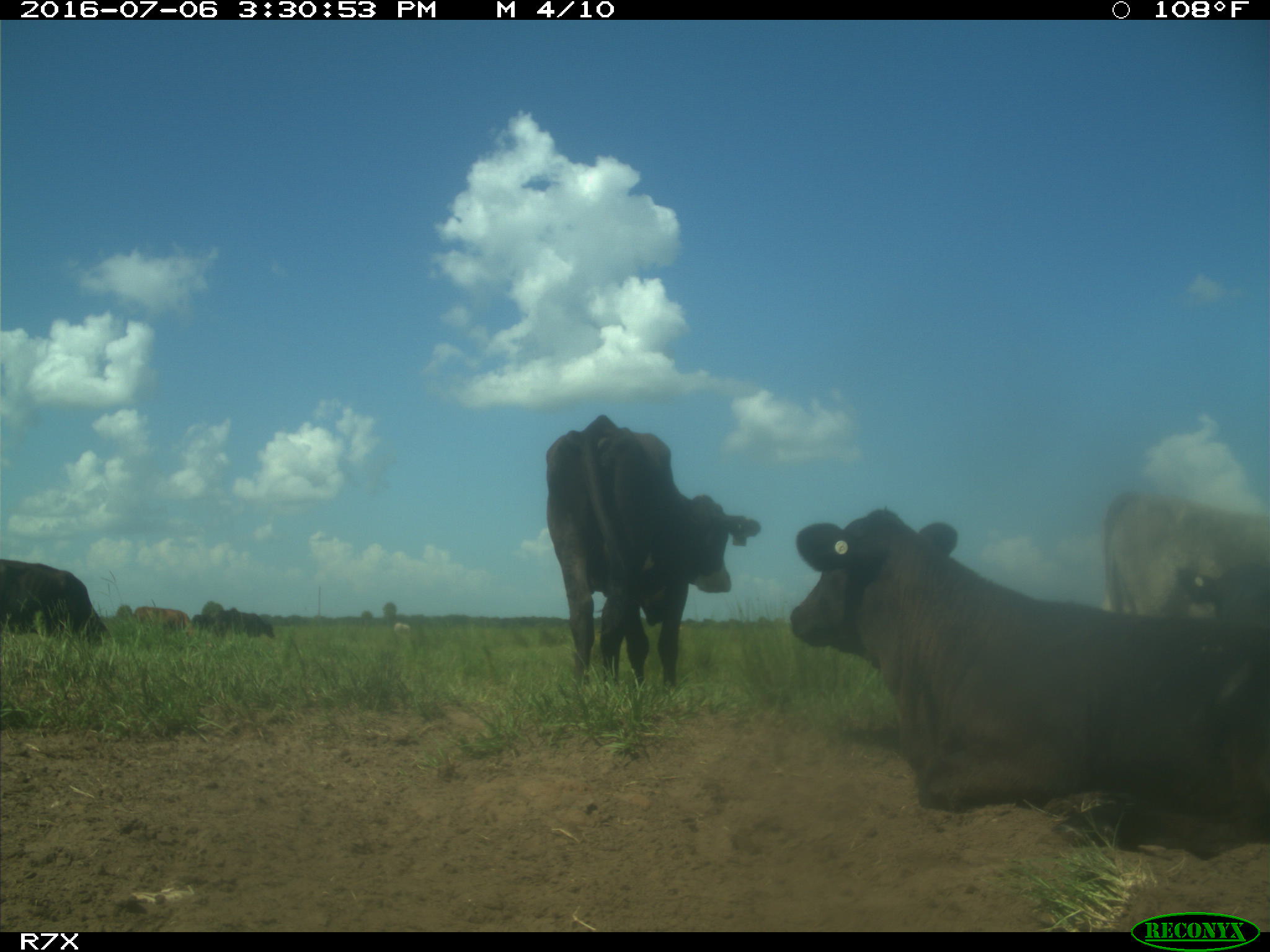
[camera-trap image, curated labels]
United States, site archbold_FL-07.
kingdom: Animalia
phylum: Chordata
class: Mammalia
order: Artiodactyla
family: Bovidae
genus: Bos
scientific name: Bos taurus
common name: domestic cow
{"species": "Bos taurus (domestic cow)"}